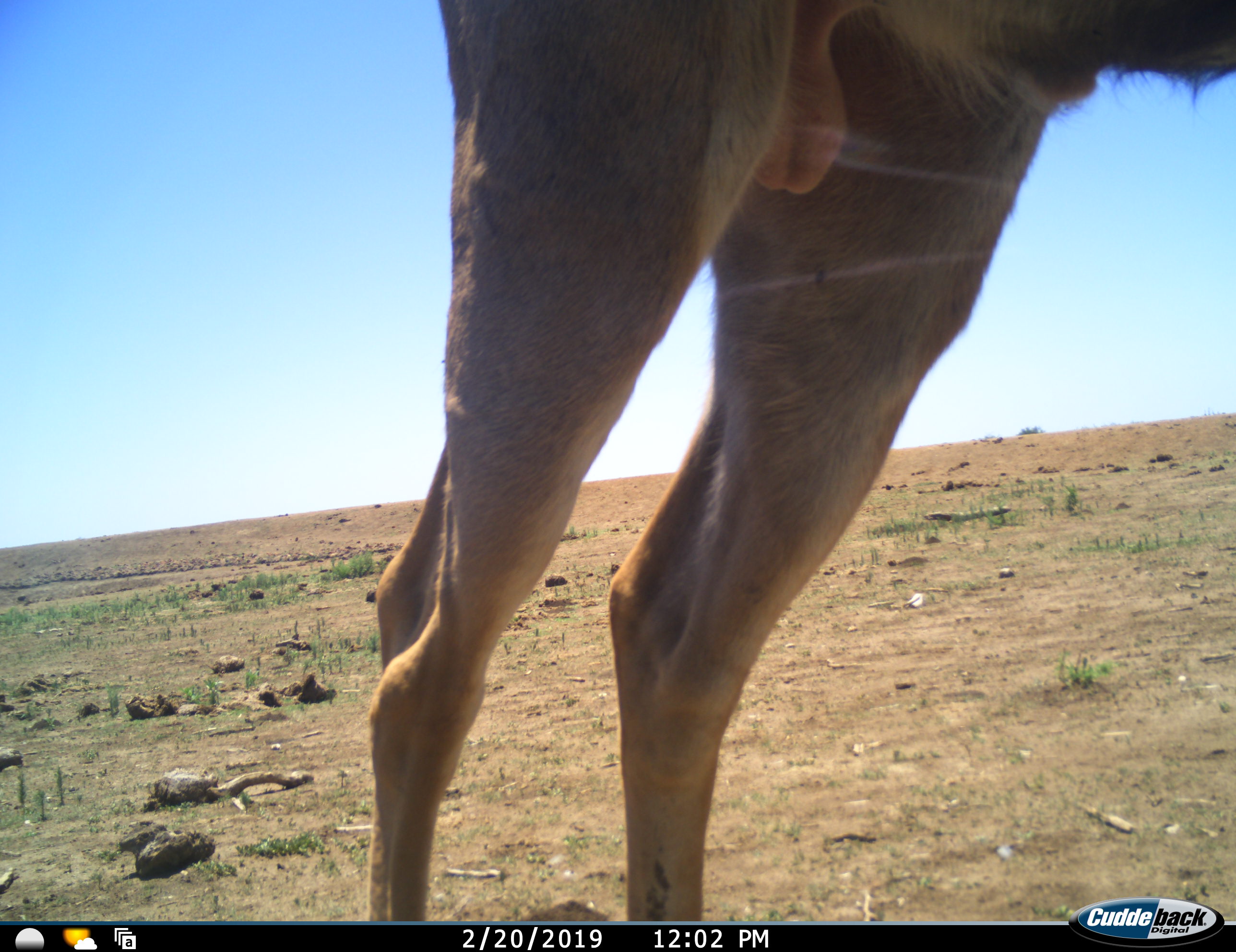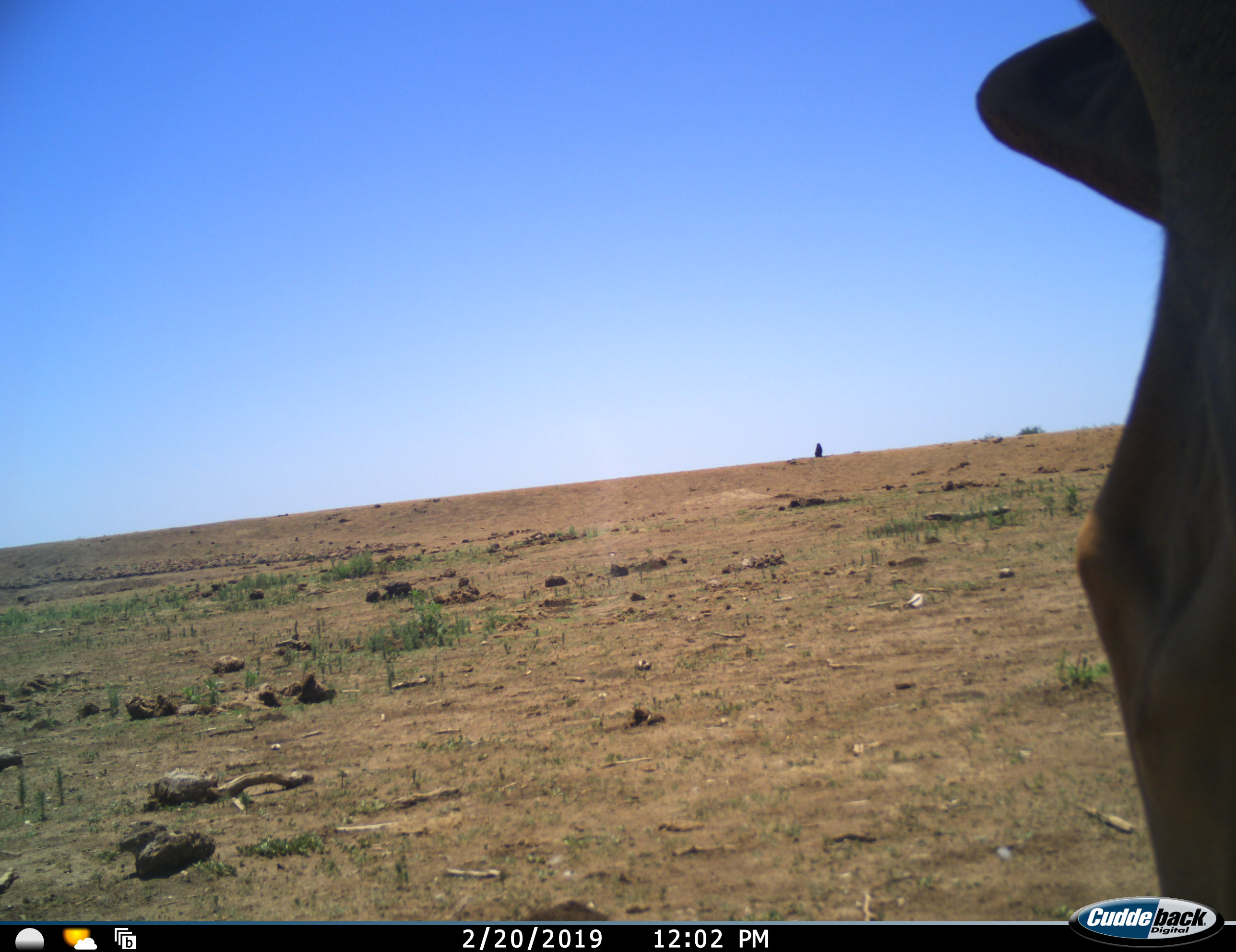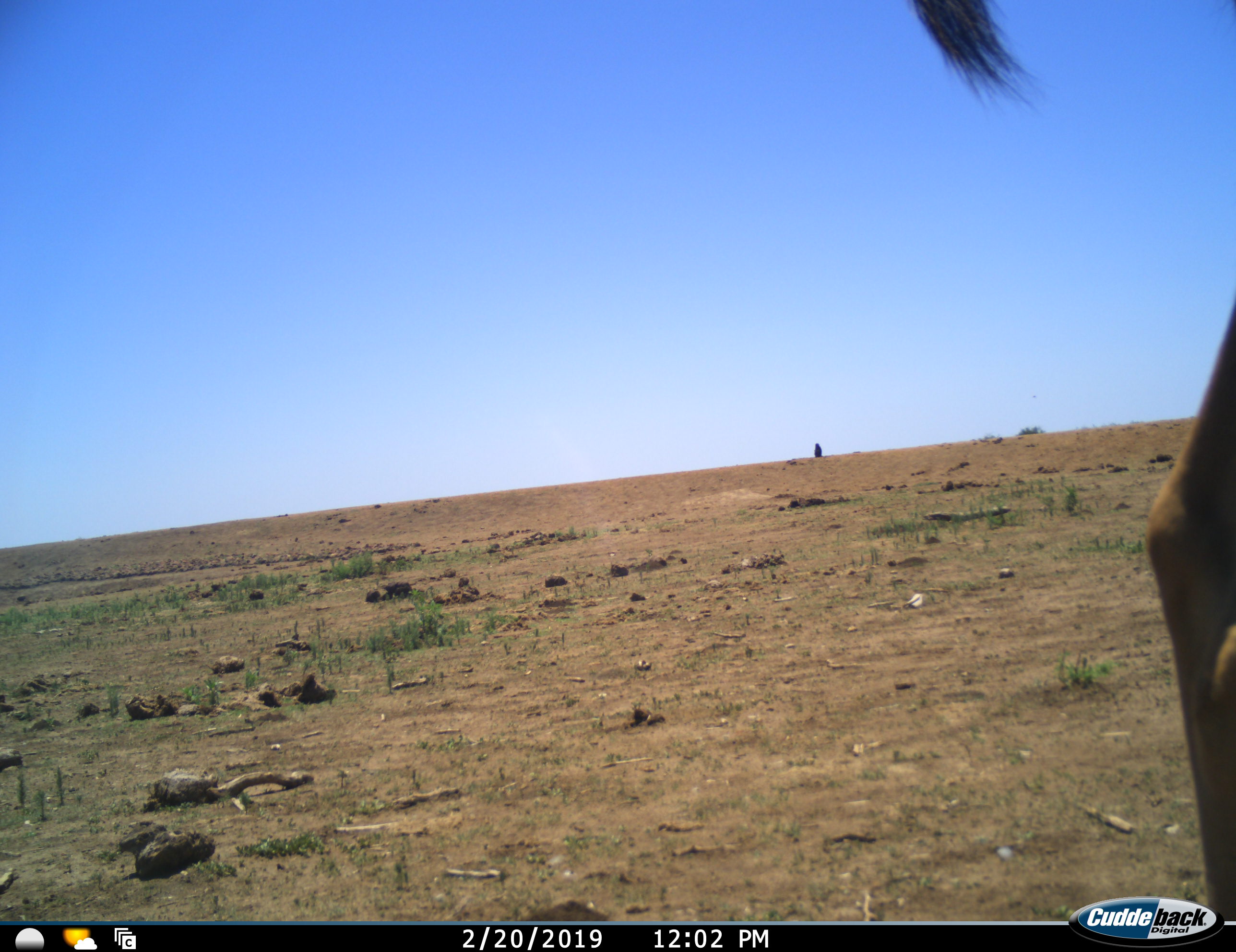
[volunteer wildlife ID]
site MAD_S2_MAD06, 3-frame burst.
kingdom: Animalia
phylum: Chordata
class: Mammalia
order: Artiodactyla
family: Giraffidae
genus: Giraffa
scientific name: Giraffa camelopardalis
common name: giraffe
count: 1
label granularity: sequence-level